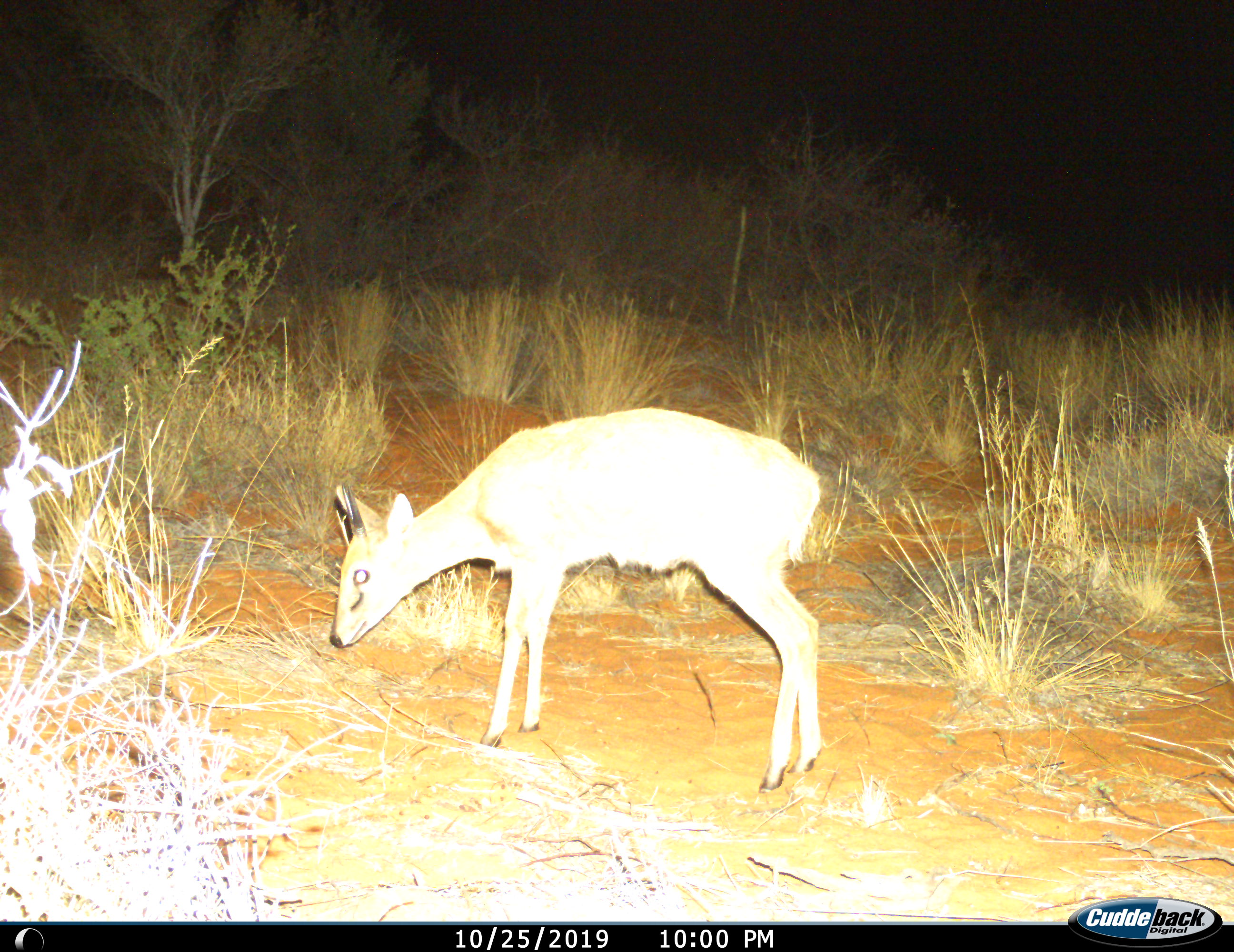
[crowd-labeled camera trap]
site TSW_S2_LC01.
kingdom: Animalia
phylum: Chordata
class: Mammalia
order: Artiodactyla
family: Bovidae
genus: Sylvicapra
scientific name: Sylvicapra grimmia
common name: common duiker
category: duikercommongrey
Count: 1.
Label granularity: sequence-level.